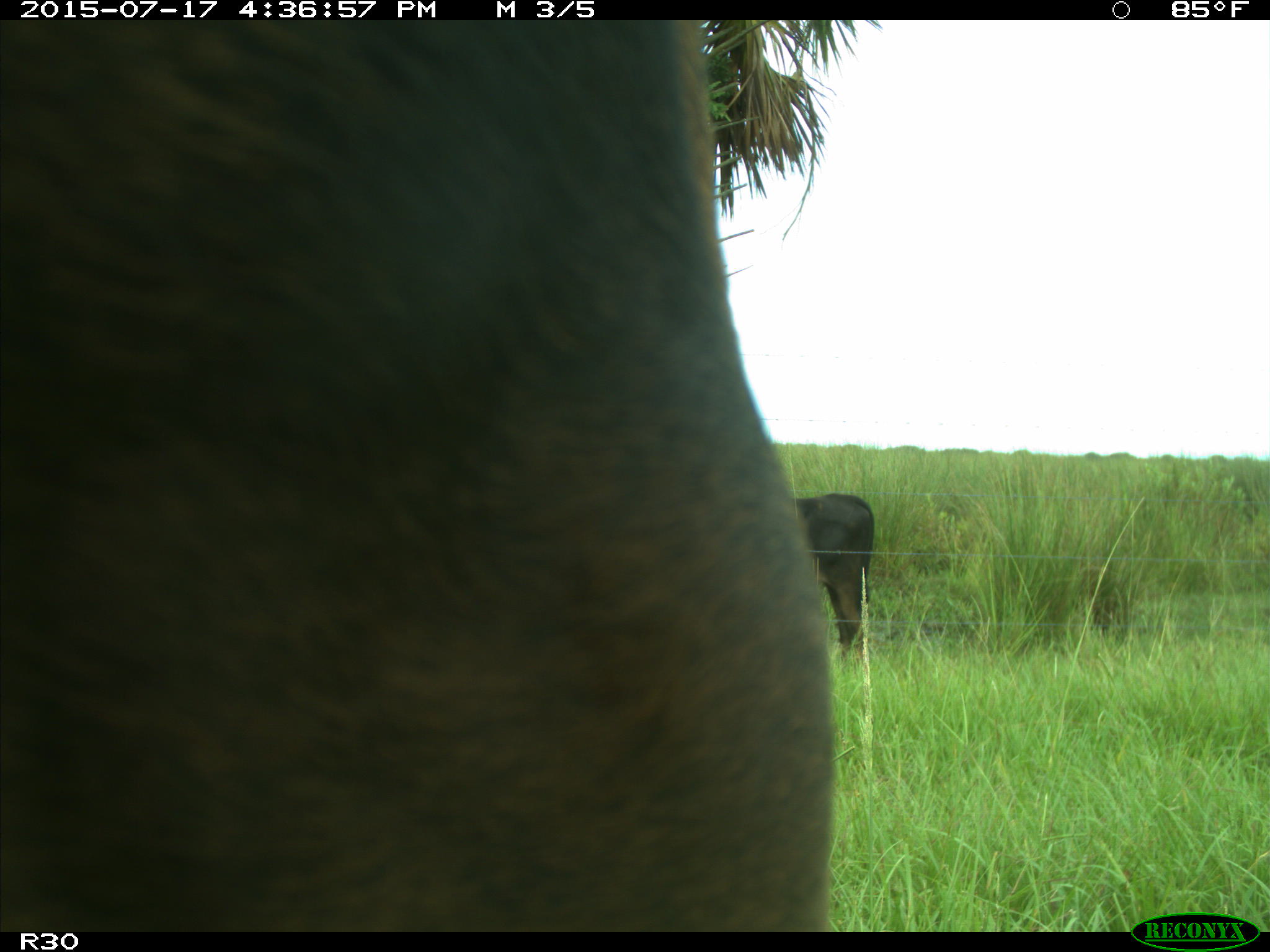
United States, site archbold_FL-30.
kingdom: Animalia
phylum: Chordata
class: Mammalia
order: Artiodactyla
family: Bovidae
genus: Bos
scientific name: Bos taurus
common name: domestic cow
Bos taurus (domestic cow).